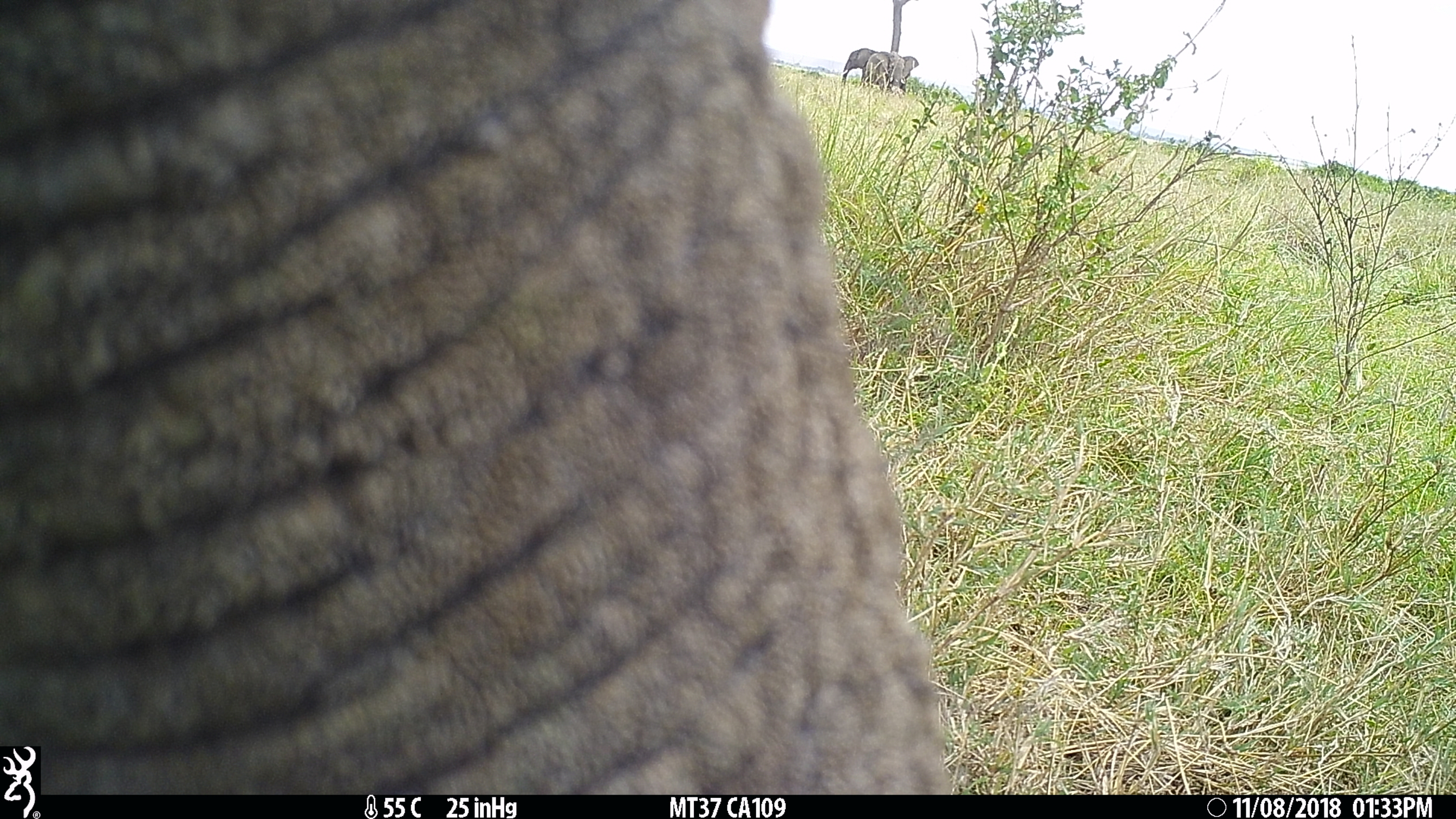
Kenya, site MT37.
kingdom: Animalia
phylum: Chordata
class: Mammalia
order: Proboscidea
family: Elephantidae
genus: Loxodonta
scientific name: Loxodonta africana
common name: elephant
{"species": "elephant (Loxodonta africana)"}